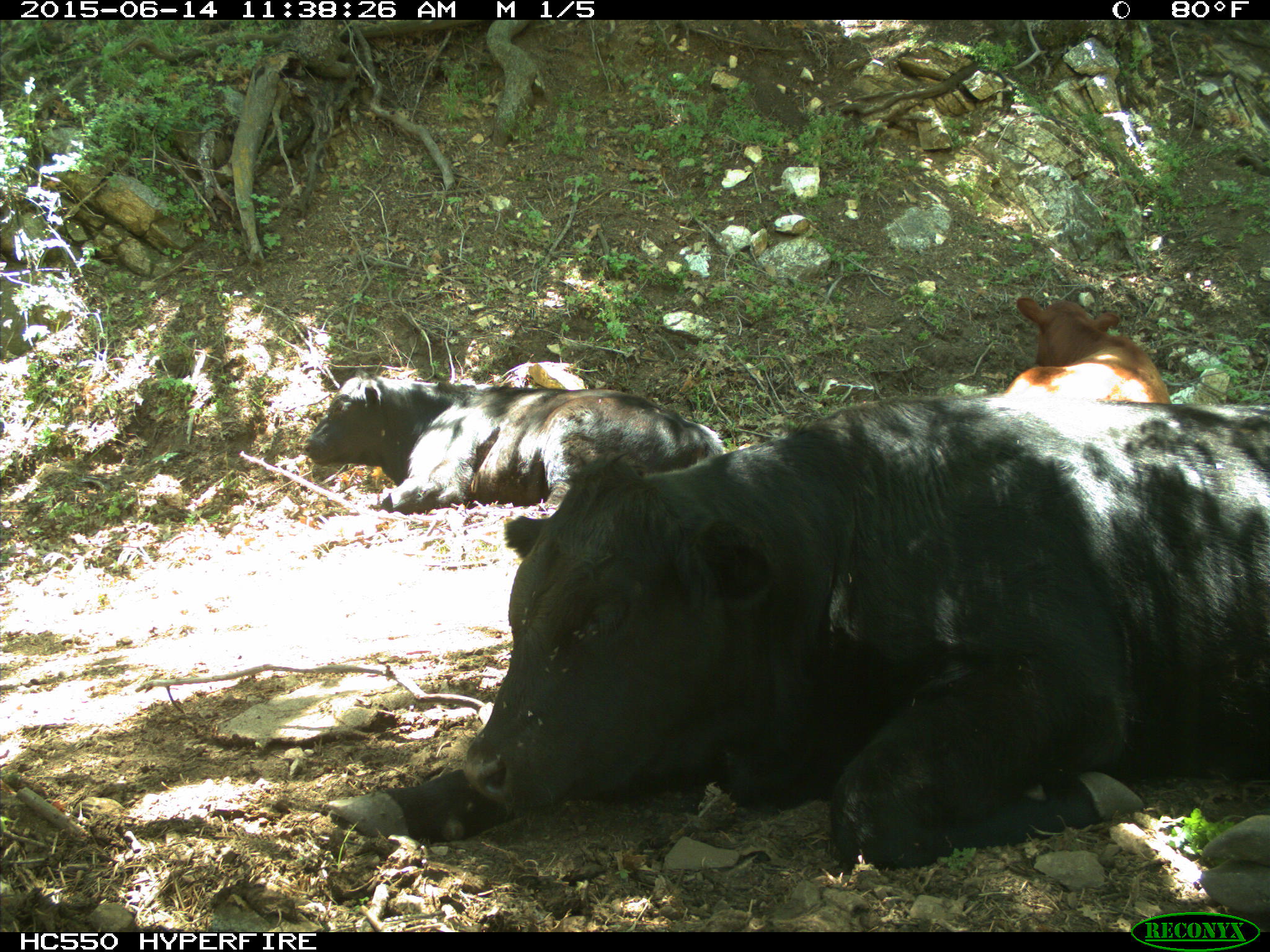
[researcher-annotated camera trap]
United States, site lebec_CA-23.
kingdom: Animalia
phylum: Chordata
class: Mammalia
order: Artiodactyla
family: Bovidae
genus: Bos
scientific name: Bos taurus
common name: domestic cow